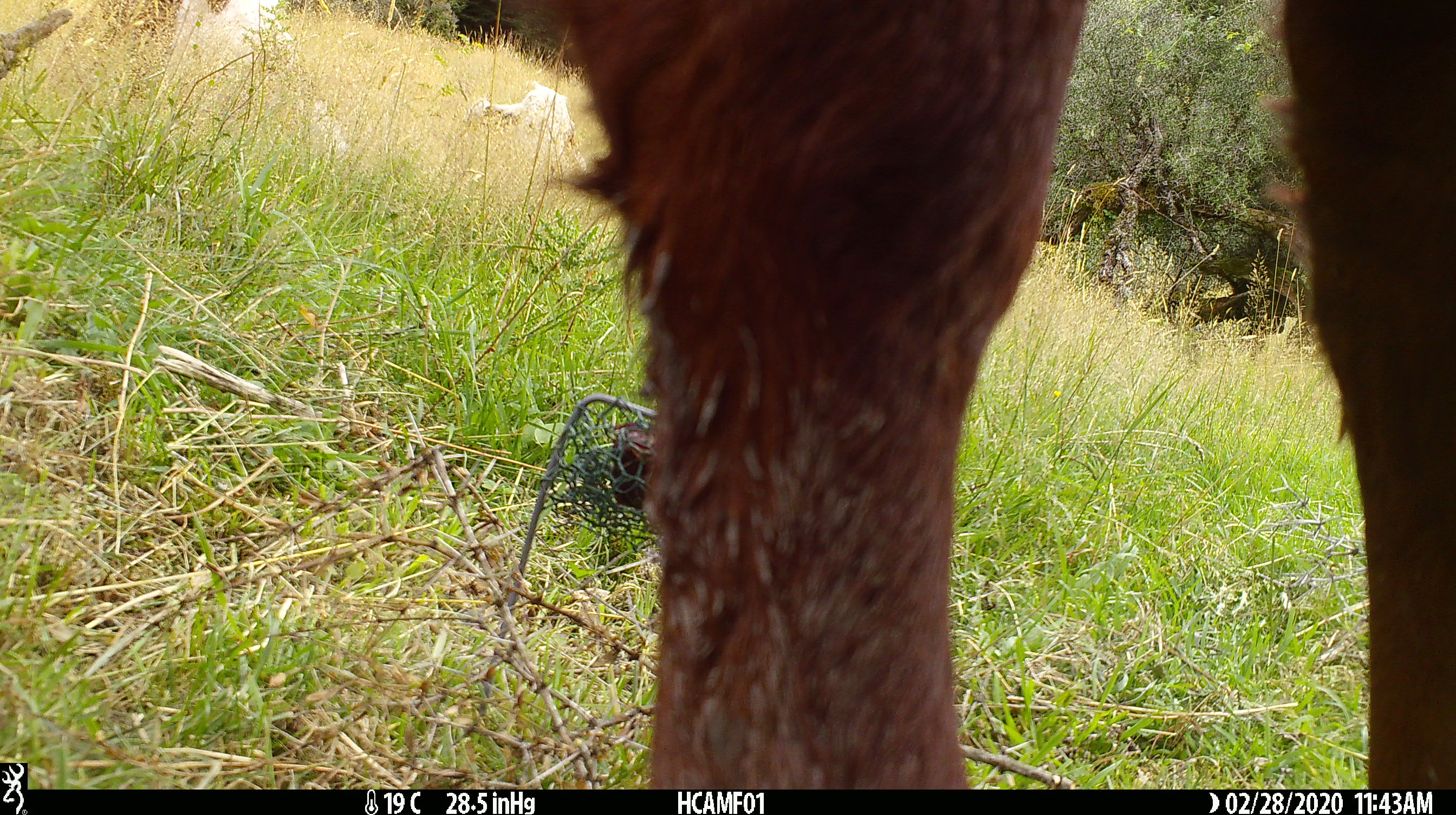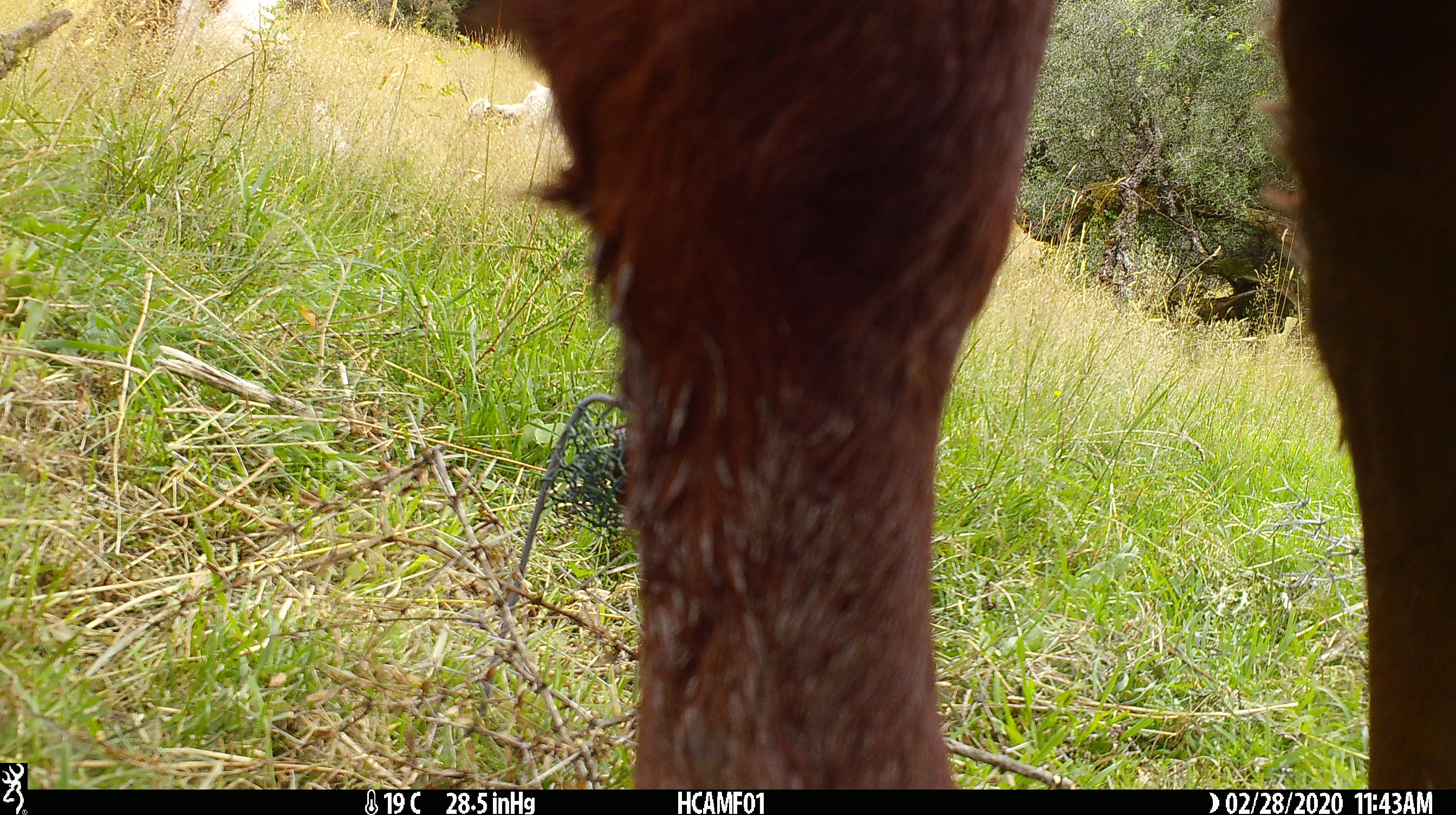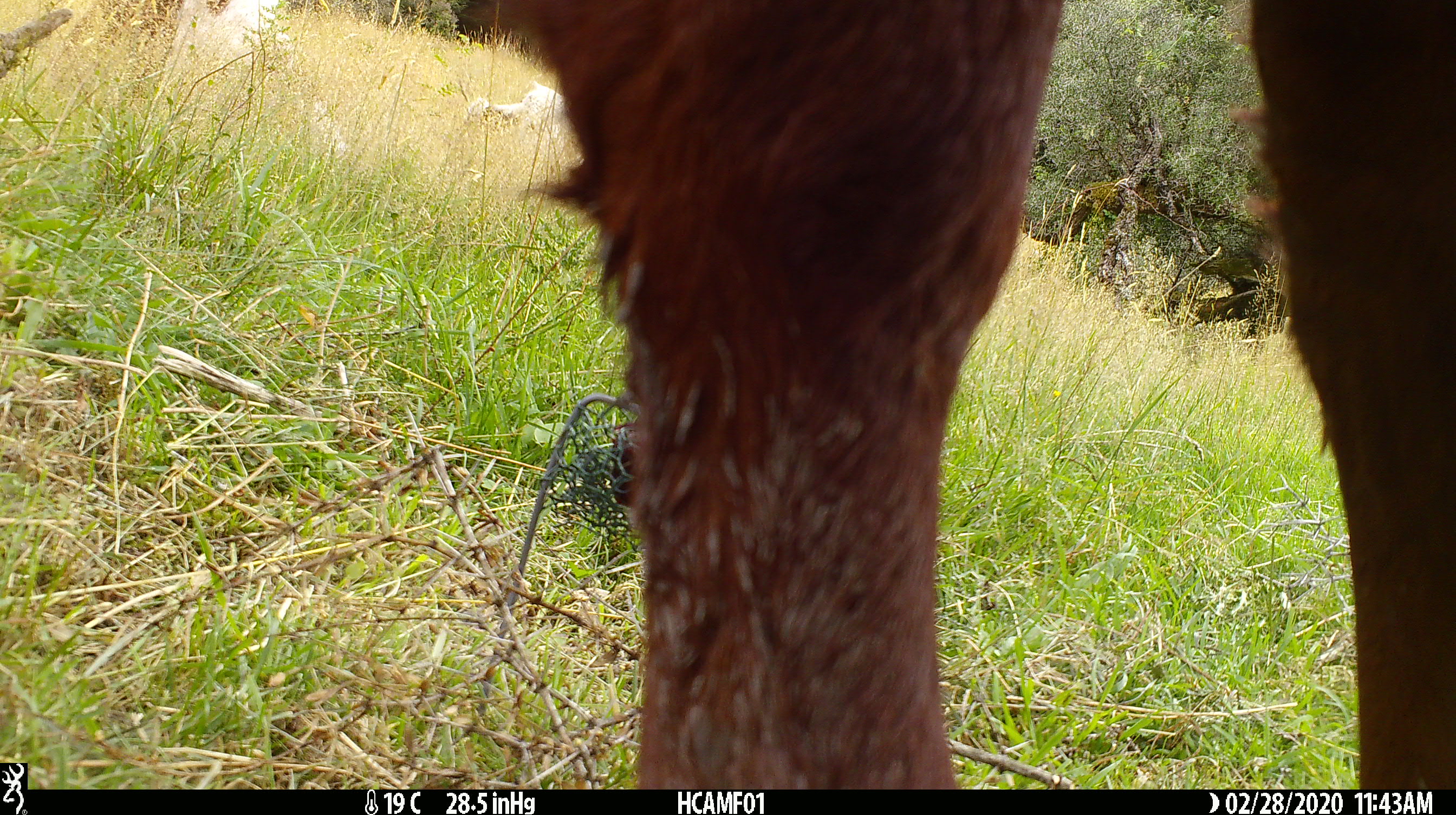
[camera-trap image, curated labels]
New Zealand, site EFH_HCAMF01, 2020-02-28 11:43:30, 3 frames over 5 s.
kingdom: Animalia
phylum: Chordata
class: Mammalia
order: Artiodactyla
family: Bovidae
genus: Bos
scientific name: Bos taurus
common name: domestic cow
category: cow